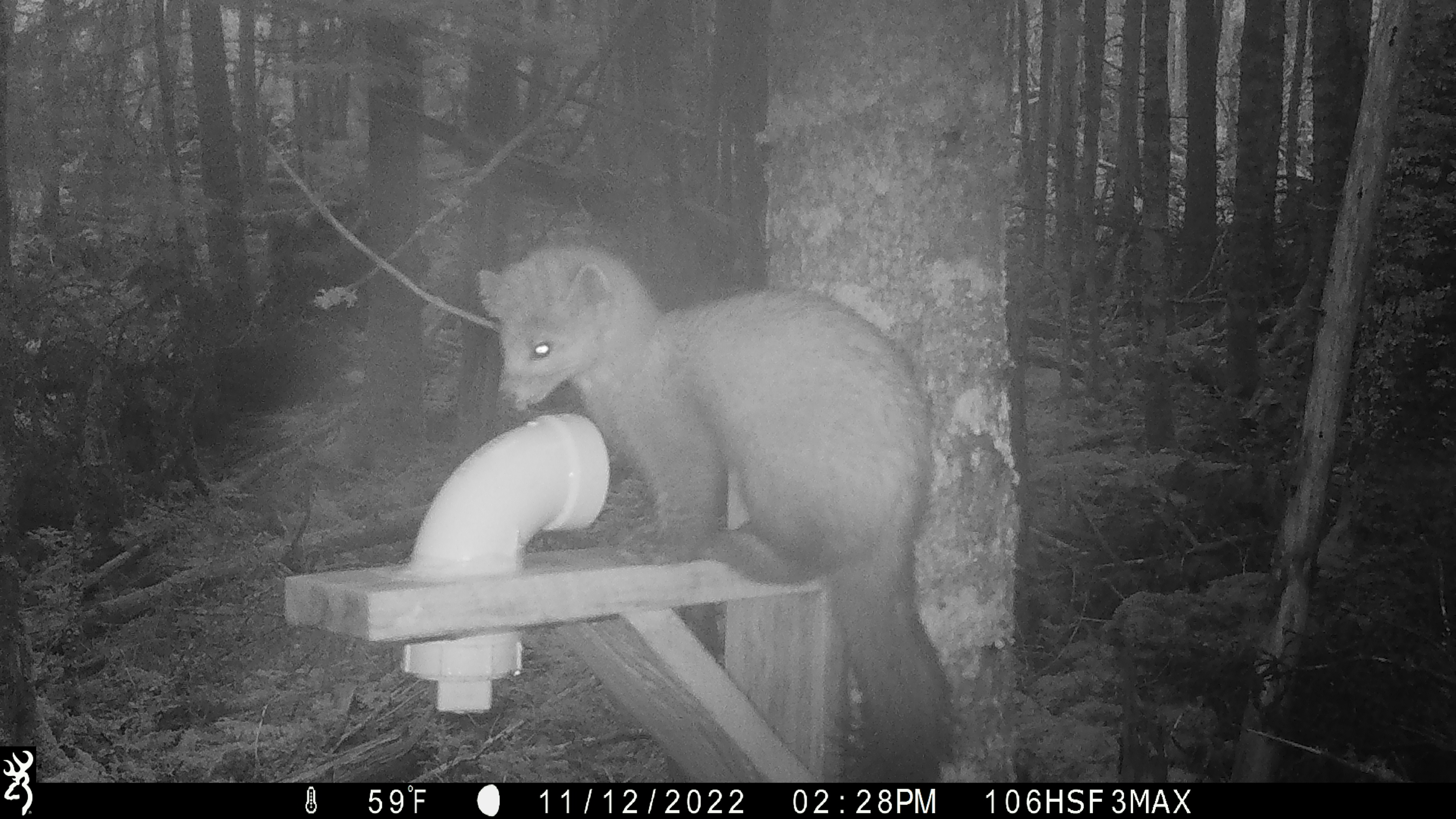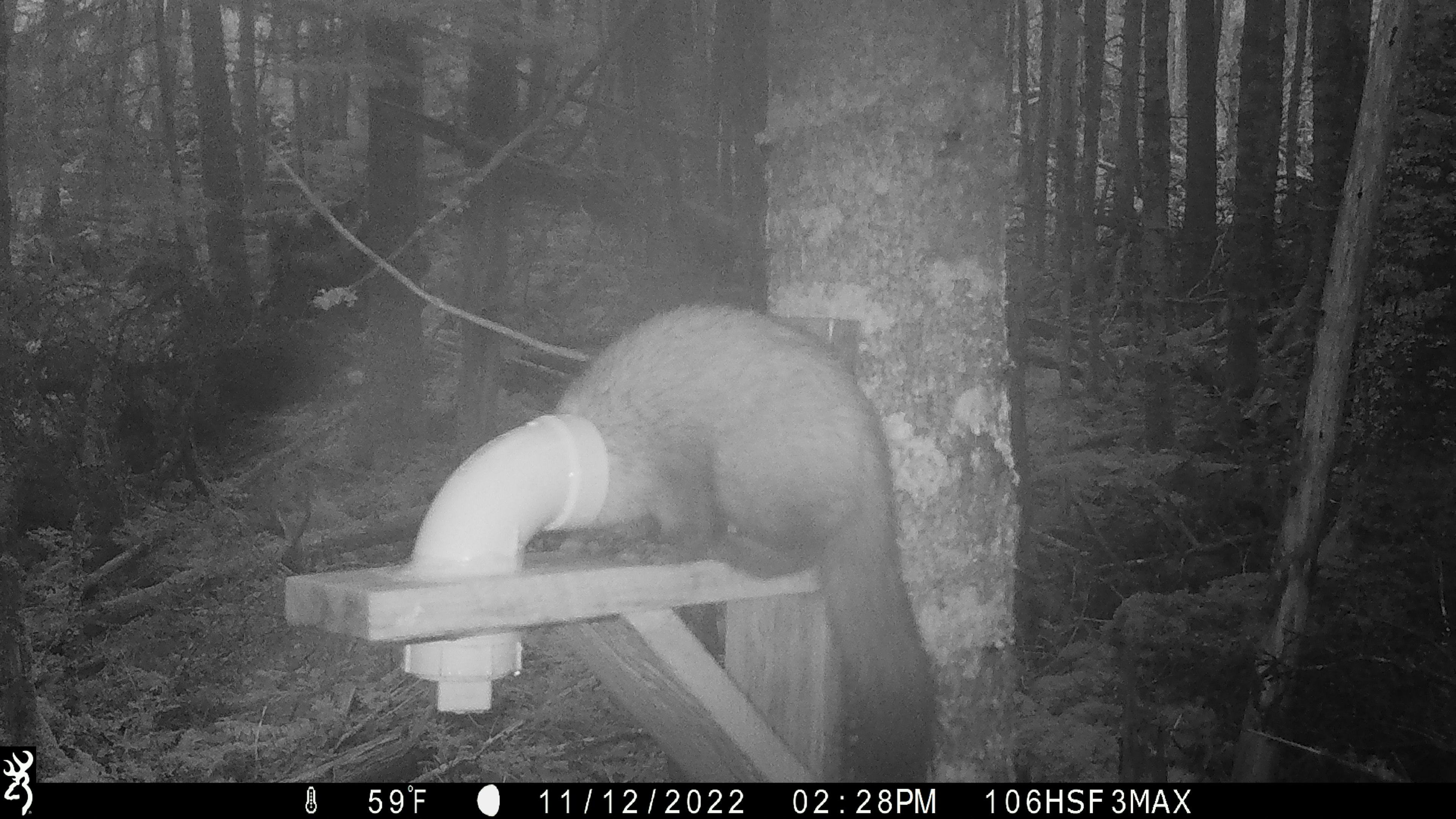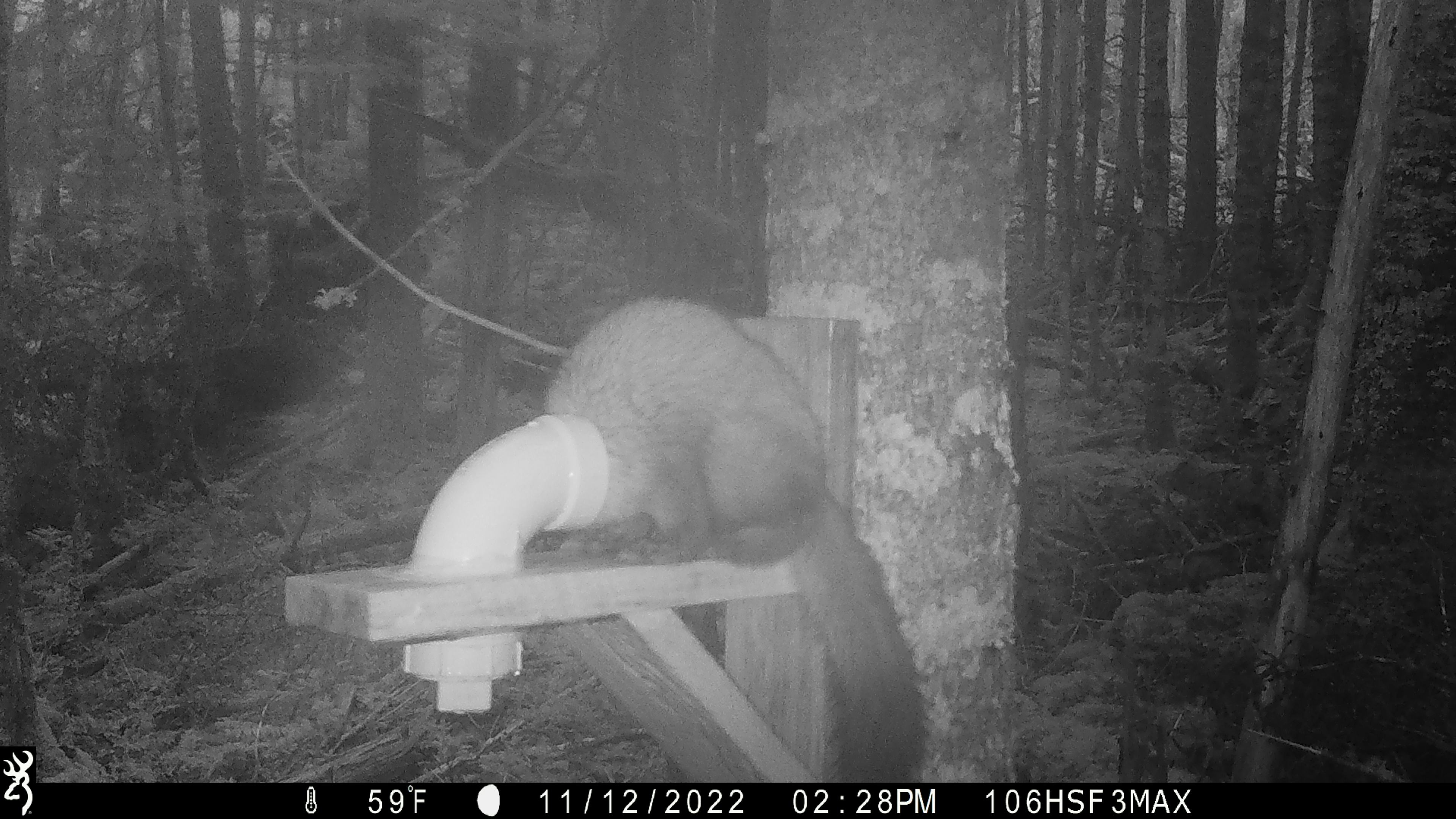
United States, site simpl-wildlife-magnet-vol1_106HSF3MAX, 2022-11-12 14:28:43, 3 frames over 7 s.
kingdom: Animalia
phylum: Chordata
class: Mammalia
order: Carnivora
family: Mustelidae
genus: Martes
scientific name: Martes americana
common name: american marten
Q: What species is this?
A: American marten (Martes americana).